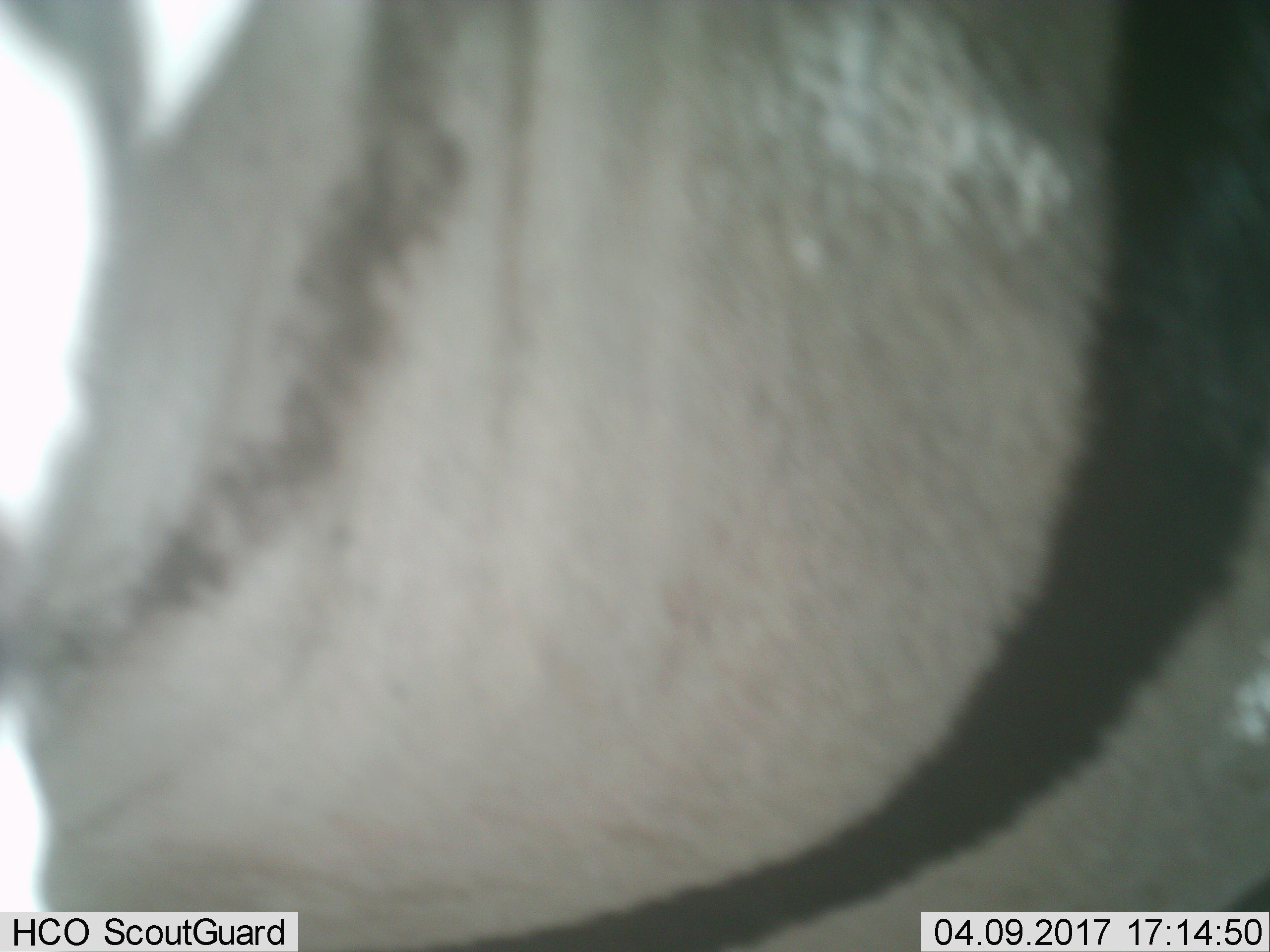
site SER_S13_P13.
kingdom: Animalia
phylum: Chordata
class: Mammalia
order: Perissodactyla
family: Equidae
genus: Equus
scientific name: Equus quagga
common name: plains zebra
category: zebraplains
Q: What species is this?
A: Zebraplains (plains zebra) (Equus quagga).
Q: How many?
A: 1.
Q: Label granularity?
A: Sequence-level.